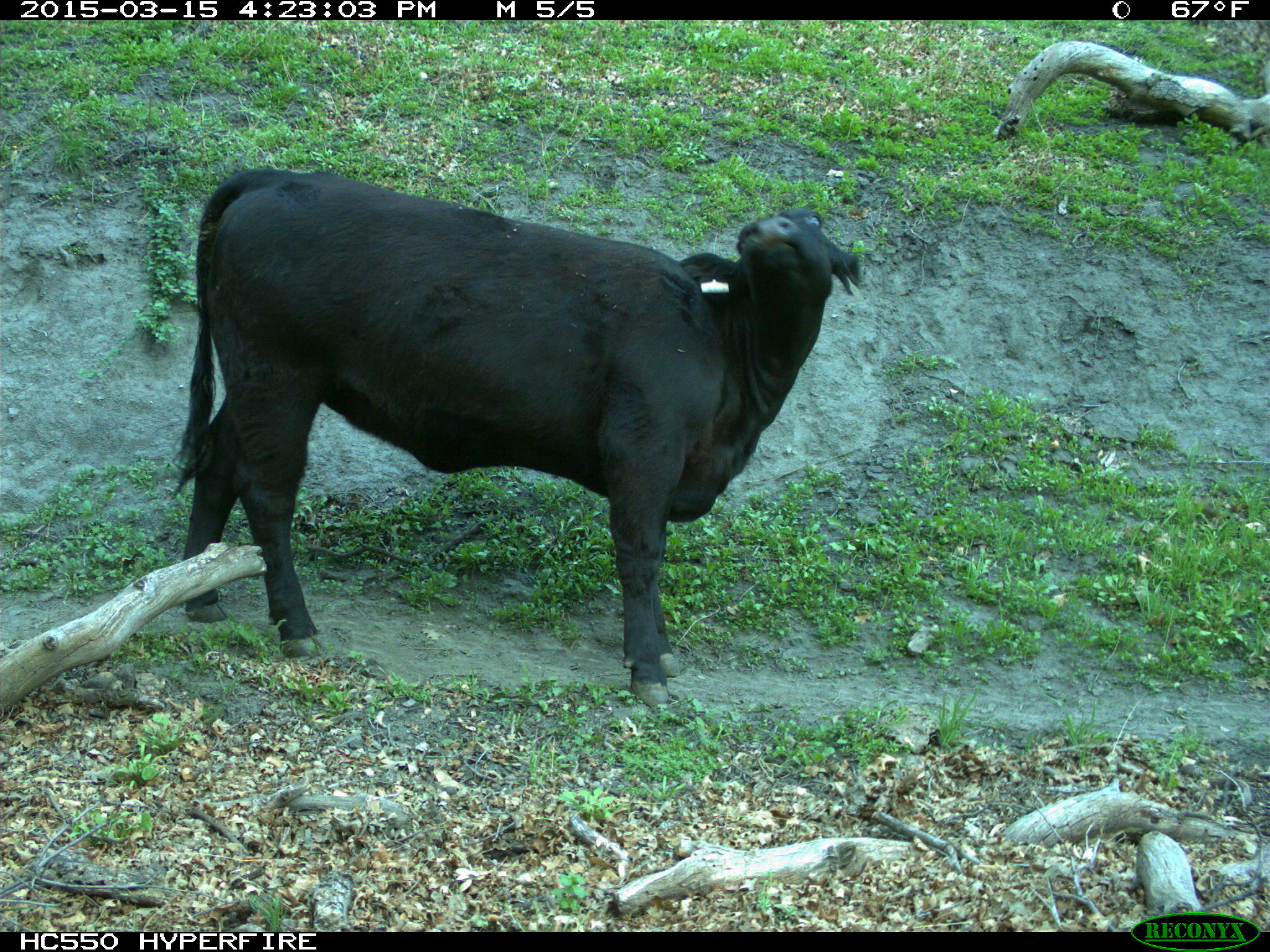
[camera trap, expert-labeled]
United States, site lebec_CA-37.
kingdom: Animalia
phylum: Chordata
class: Mammalia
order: Artiodactyla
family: Bovidae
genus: Bos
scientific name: Bos taurus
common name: domestic cow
Bos taurus (domestic cow).